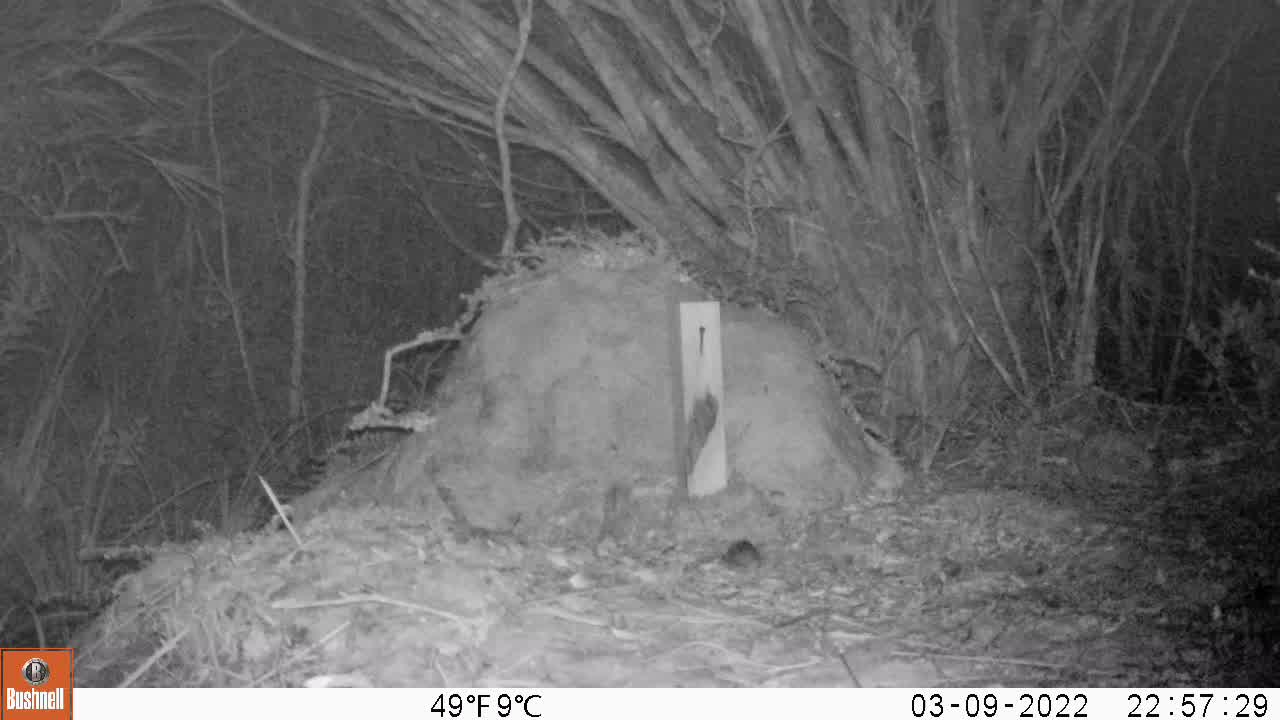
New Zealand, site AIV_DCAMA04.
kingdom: Animalia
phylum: Chordata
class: Mammalia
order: Rodentia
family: Muridae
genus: Mus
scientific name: Mus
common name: mouse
Mouse (Mus).